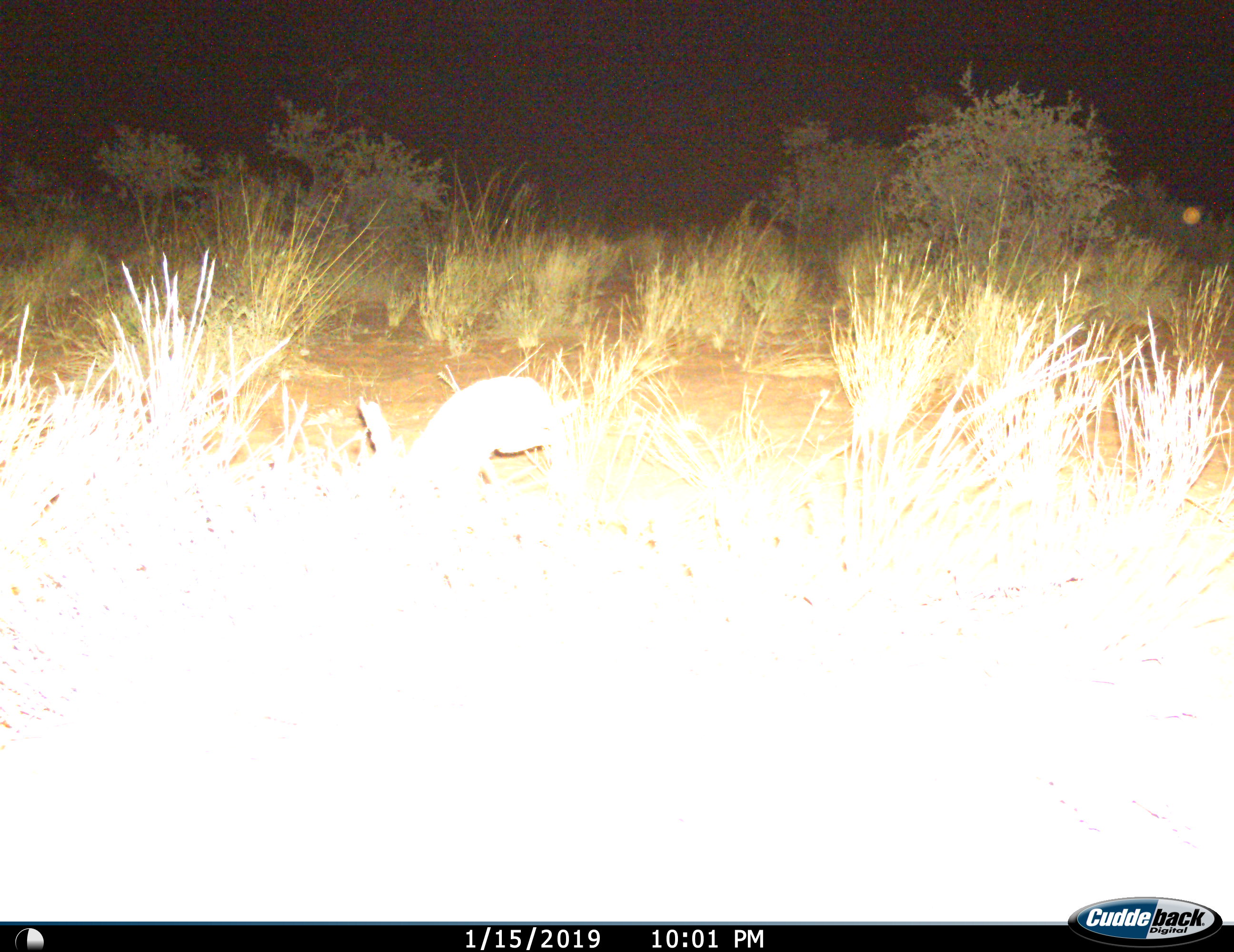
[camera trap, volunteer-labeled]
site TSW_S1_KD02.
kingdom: Animalia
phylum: Chordata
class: Mammalia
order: Lagomorpha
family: Leporidae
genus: Lepus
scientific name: Lepus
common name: hare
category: hareunknown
Hareunknown (hare) (Lepus), count 1. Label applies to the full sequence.